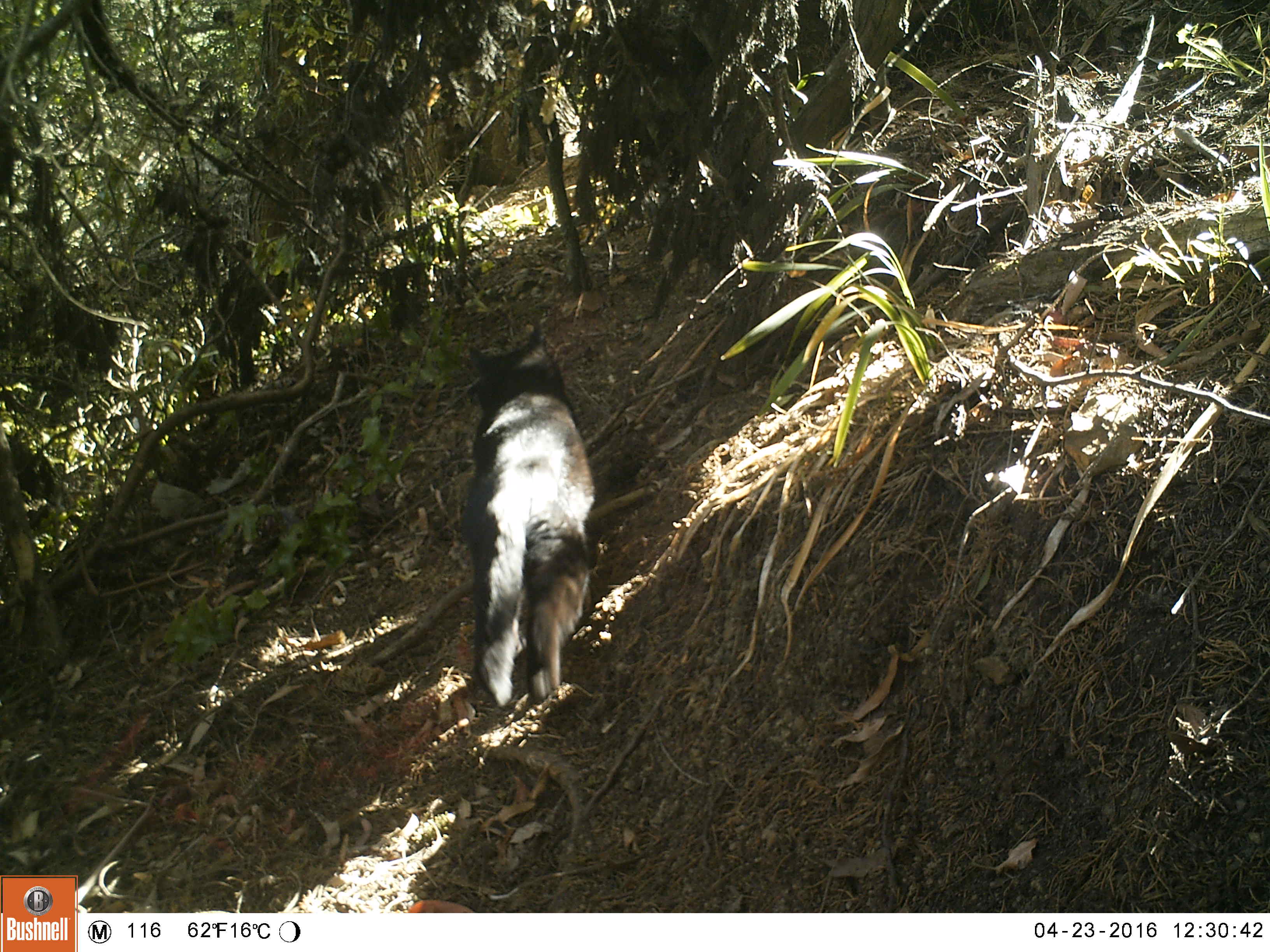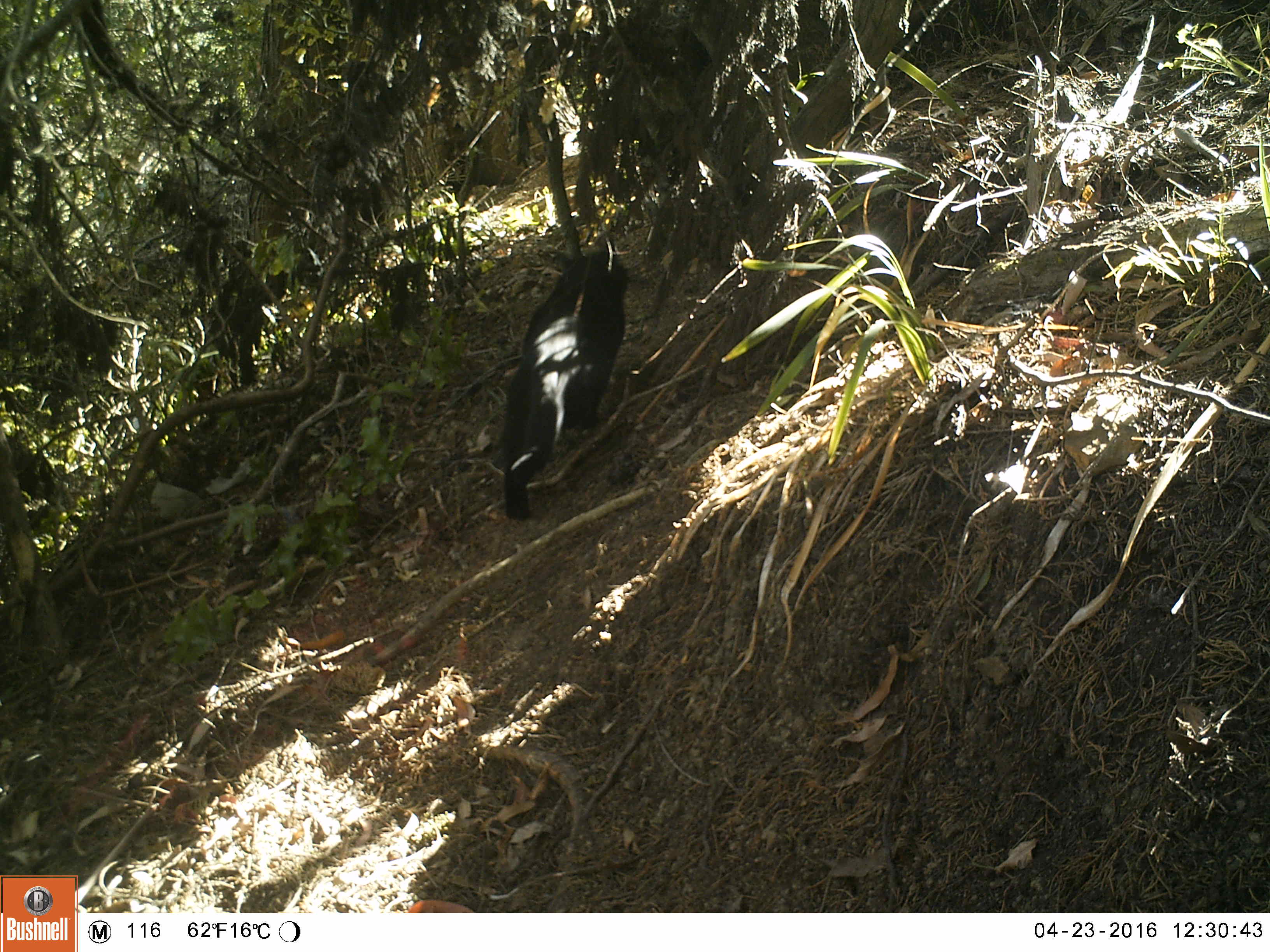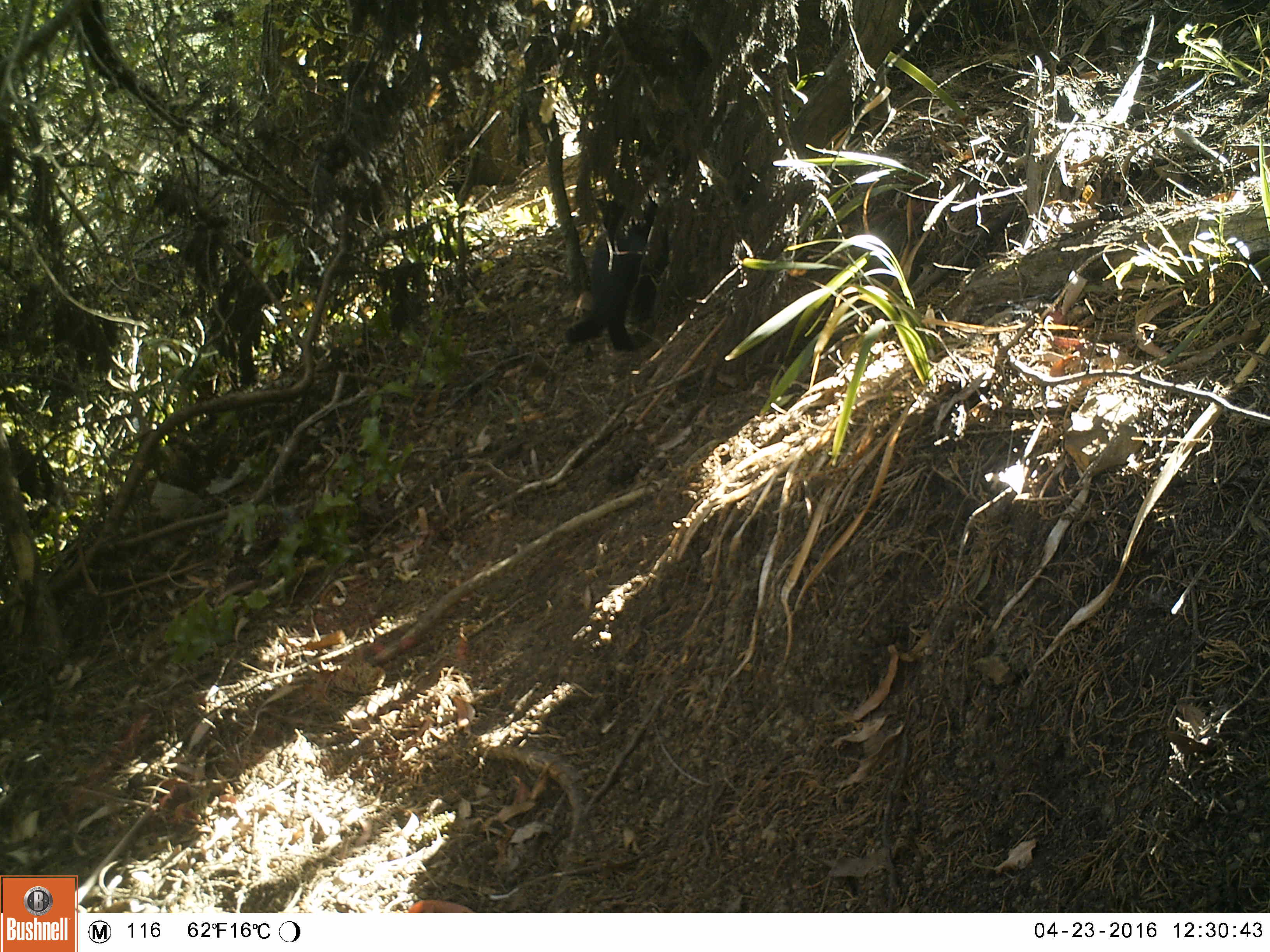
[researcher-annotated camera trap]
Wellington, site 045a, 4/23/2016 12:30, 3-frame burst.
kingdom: Animalia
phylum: Chordata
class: Mammalia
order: Carnivora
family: Felidae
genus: Felis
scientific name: Felis catus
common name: cat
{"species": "cat (Felis catus)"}